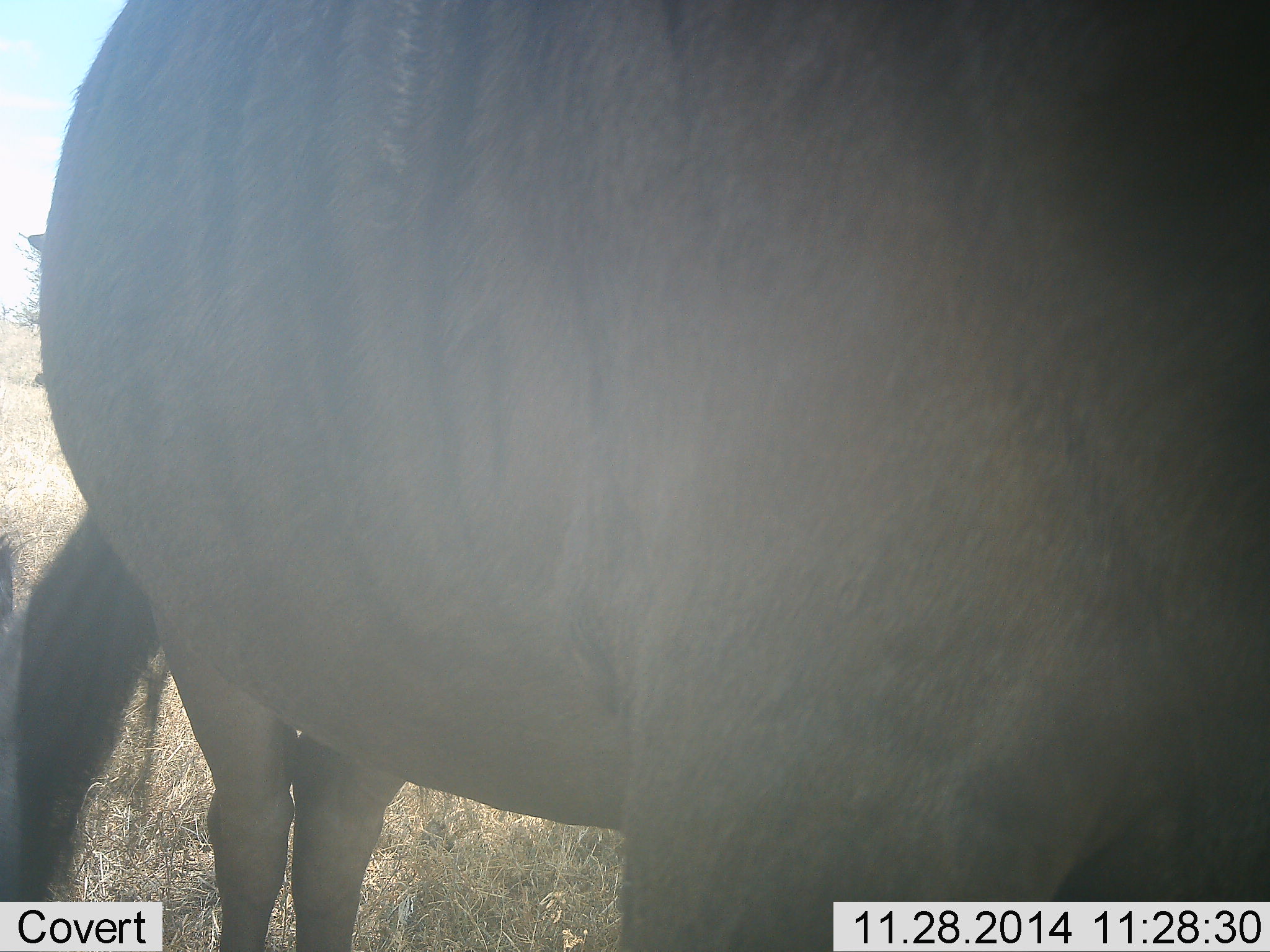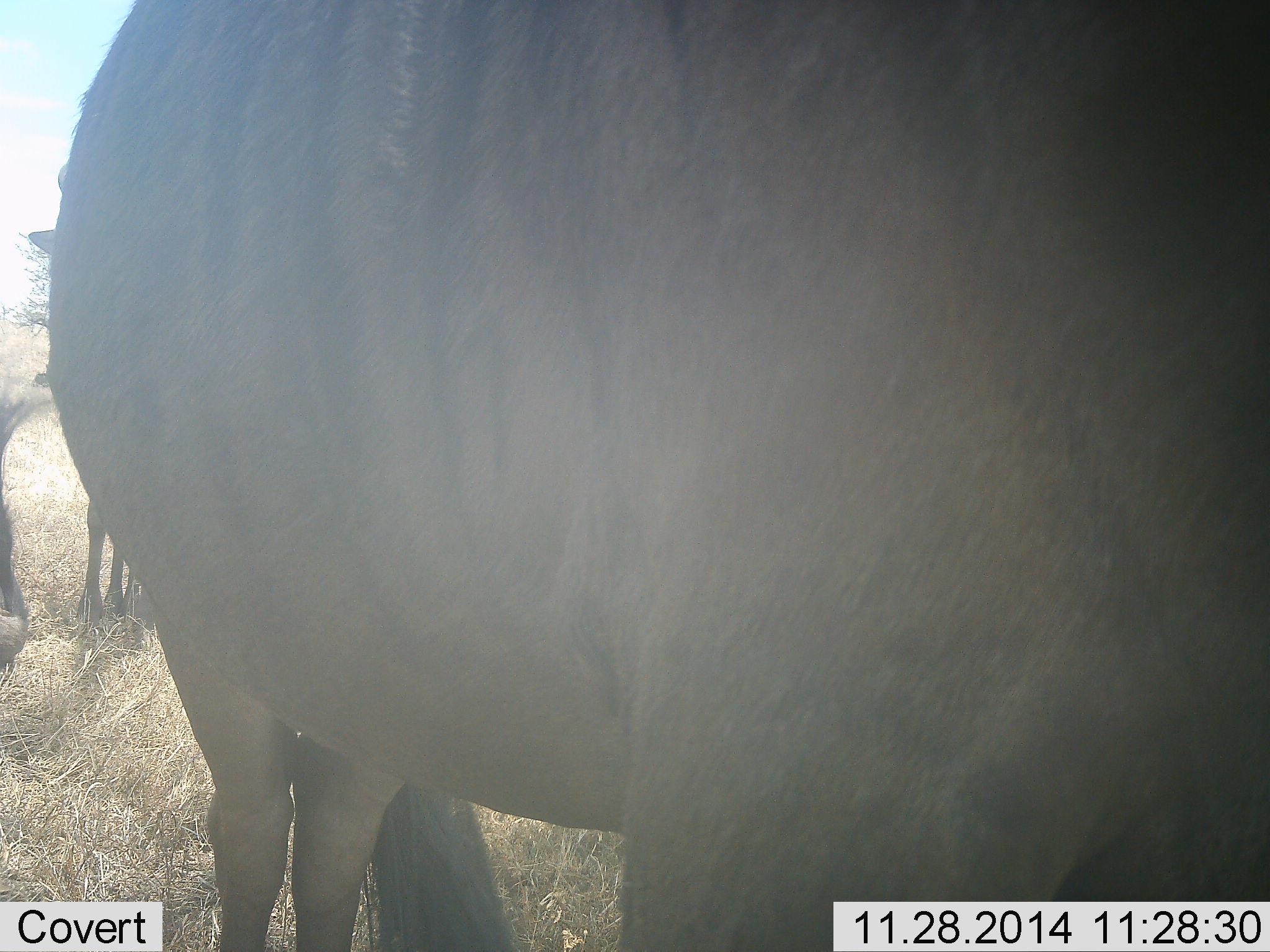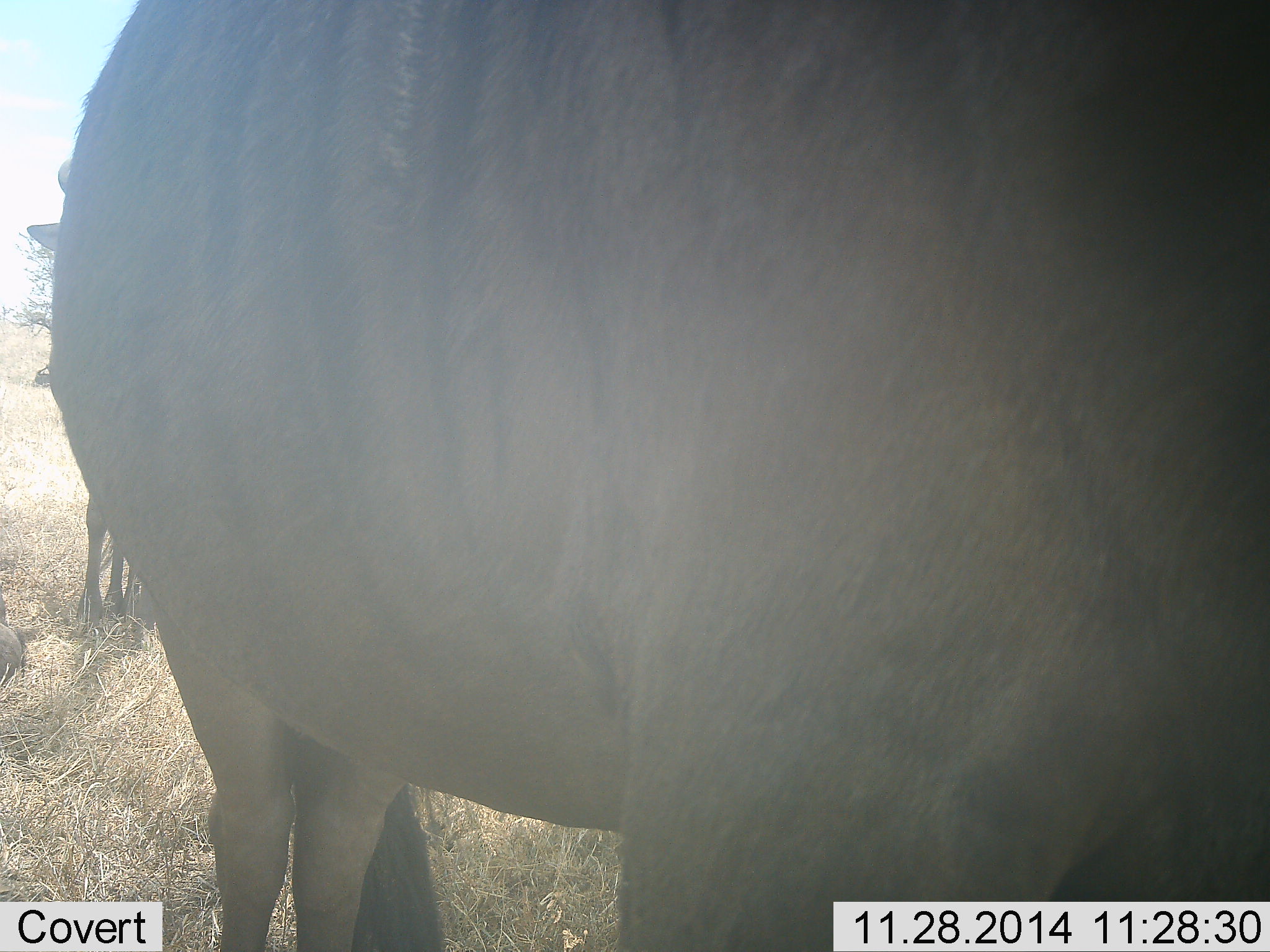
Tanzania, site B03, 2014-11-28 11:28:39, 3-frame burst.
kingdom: Animalia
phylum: Chordata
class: Mammalia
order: Artiodactyla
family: Bovidae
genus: Connochaetes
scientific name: Connochaetes taurinus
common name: blue wildebeest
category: wildebeest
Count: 2.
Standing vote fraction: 100%.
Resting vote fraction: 10%.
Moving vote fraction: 0%.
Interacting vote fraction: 0%.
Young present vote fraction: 0%.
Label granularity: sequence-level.